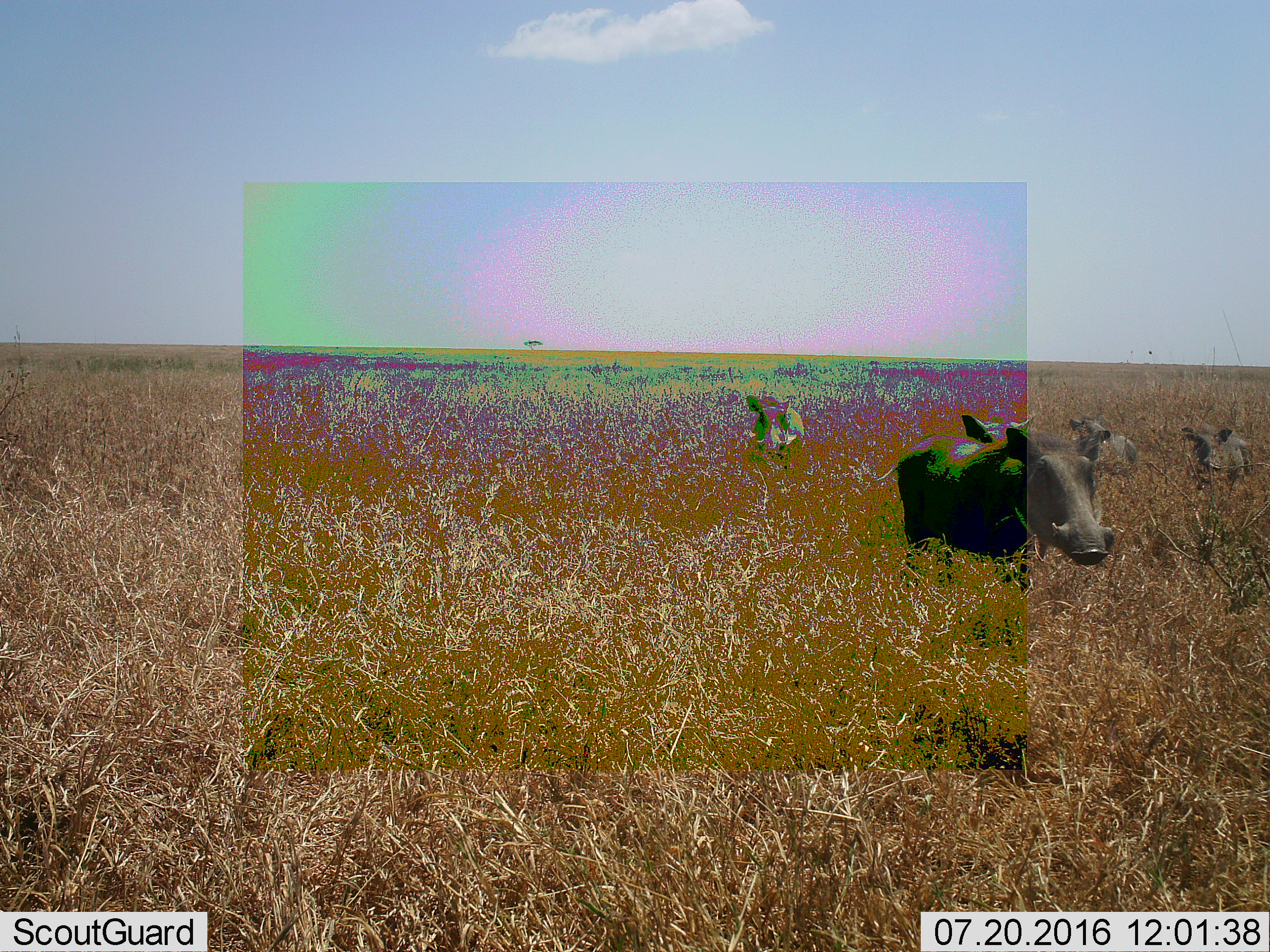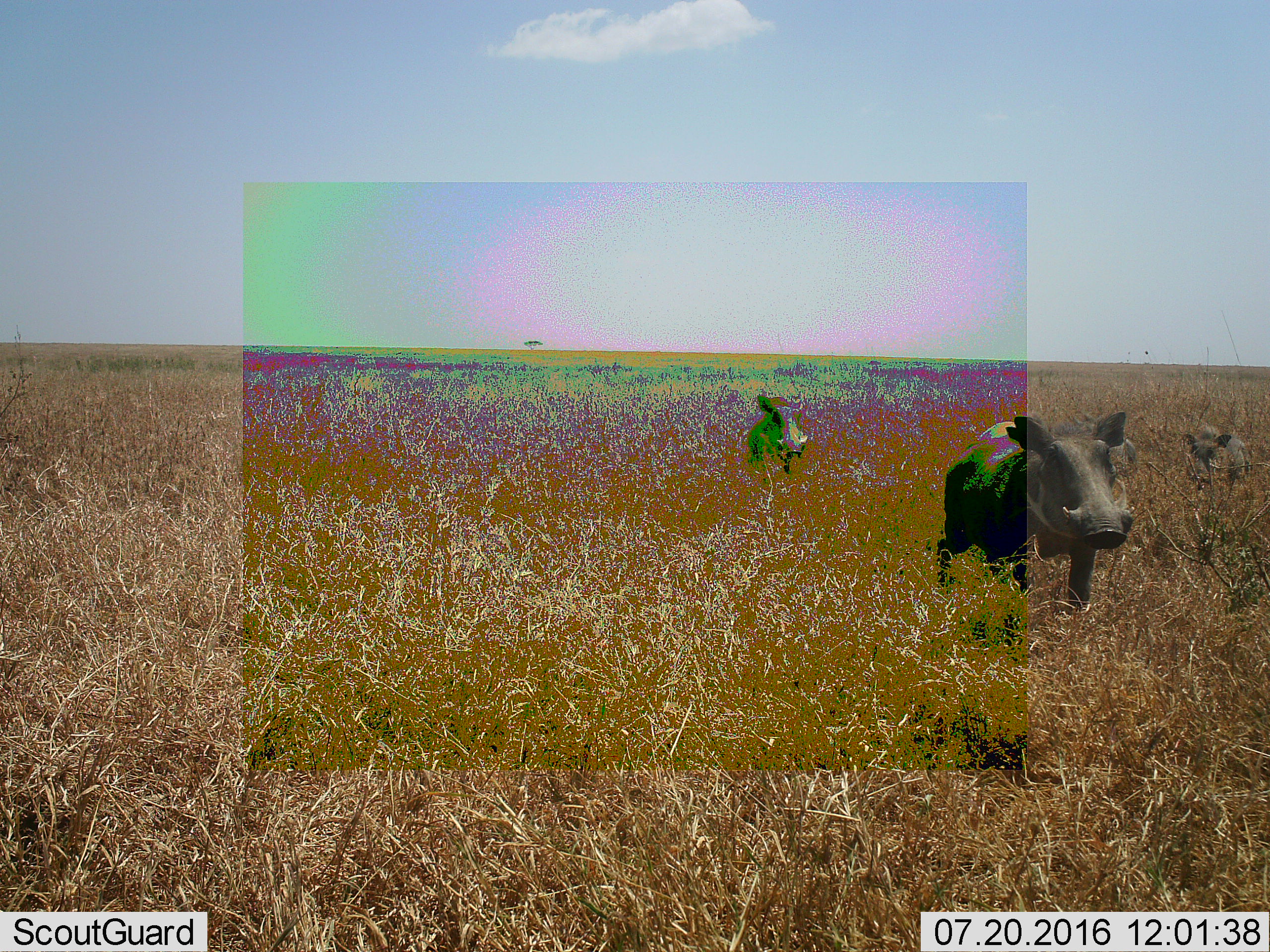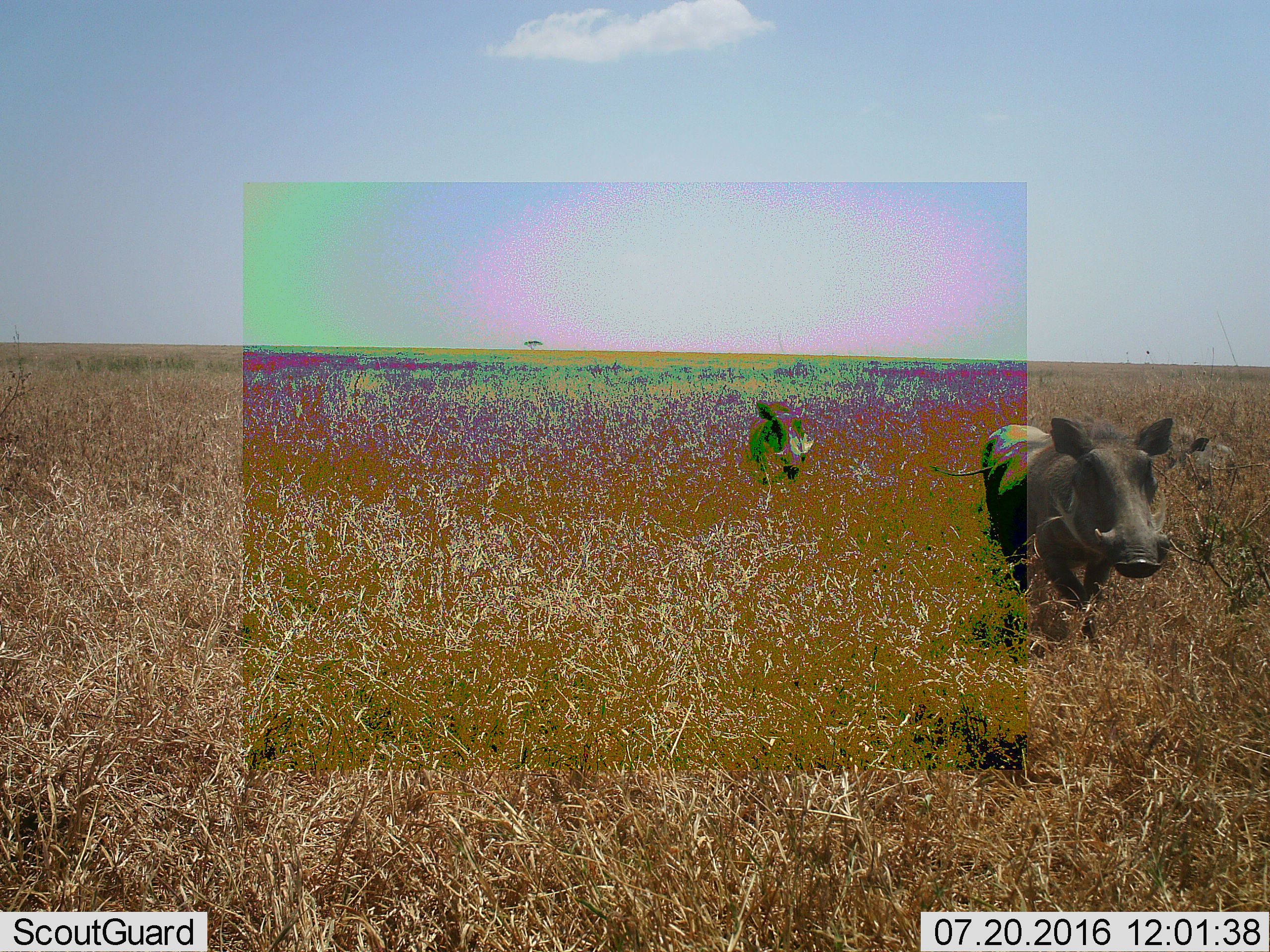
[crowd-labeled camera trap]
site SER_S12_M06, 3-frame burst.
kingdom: Animalia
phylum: Chordata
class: Mammalia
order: Artiodactyla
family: Suidae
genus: Phacochoerus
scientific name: Phacochoerus africanus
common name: warthog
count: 5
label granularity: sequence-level